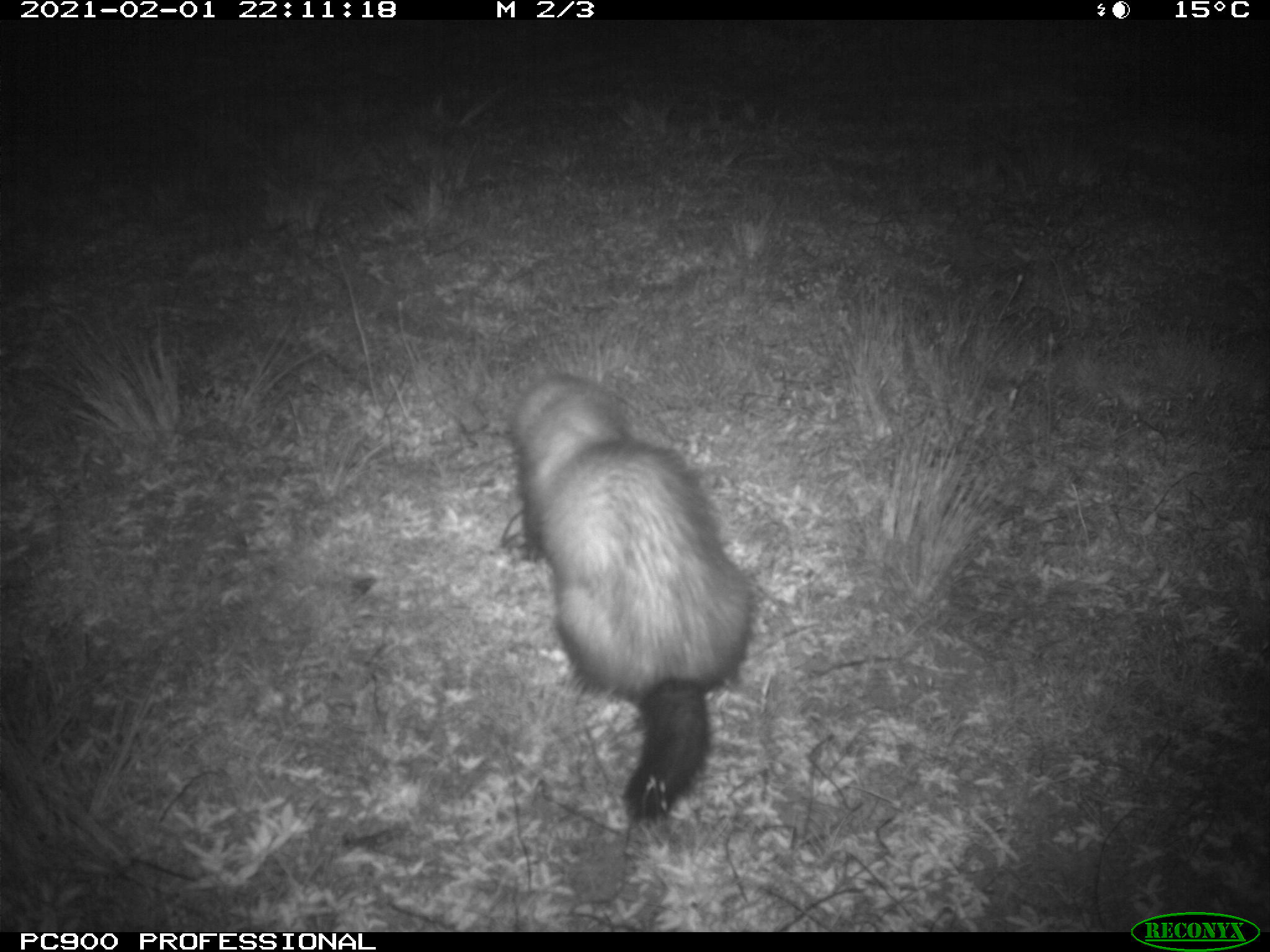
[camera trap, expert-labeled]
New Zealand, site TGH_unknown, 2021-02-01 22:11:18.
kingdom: Animalia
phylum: Chordata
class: Mammalia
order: Carnivora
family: Mustelidae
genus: Mustela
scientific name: Mustela furo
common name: ferret